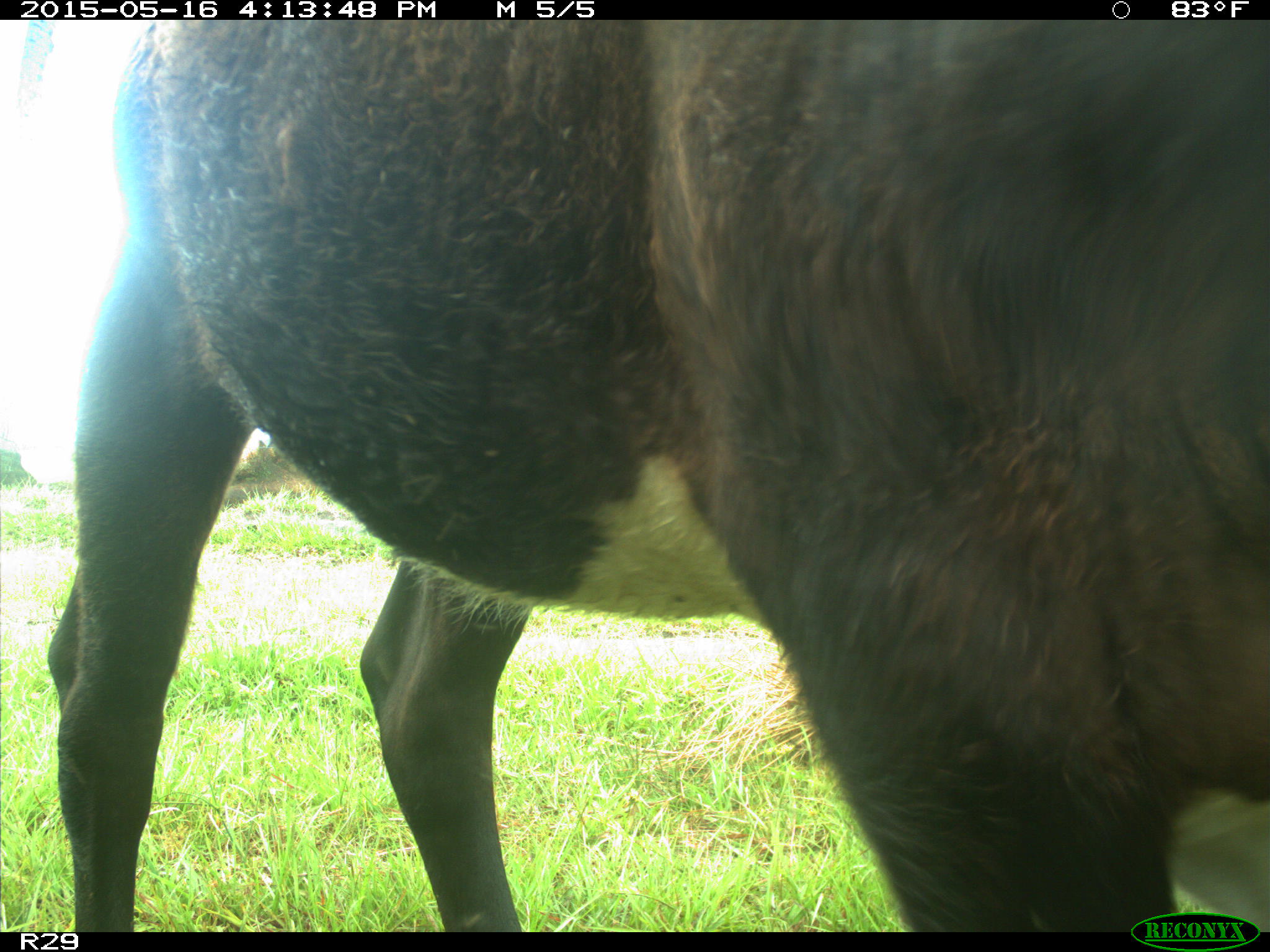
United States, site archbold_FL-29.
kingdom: Animalia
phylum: Chordata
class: Mammalia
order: Artiodactyla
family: Bovidae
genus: Bos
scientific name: Bos taurus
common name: domestic cow